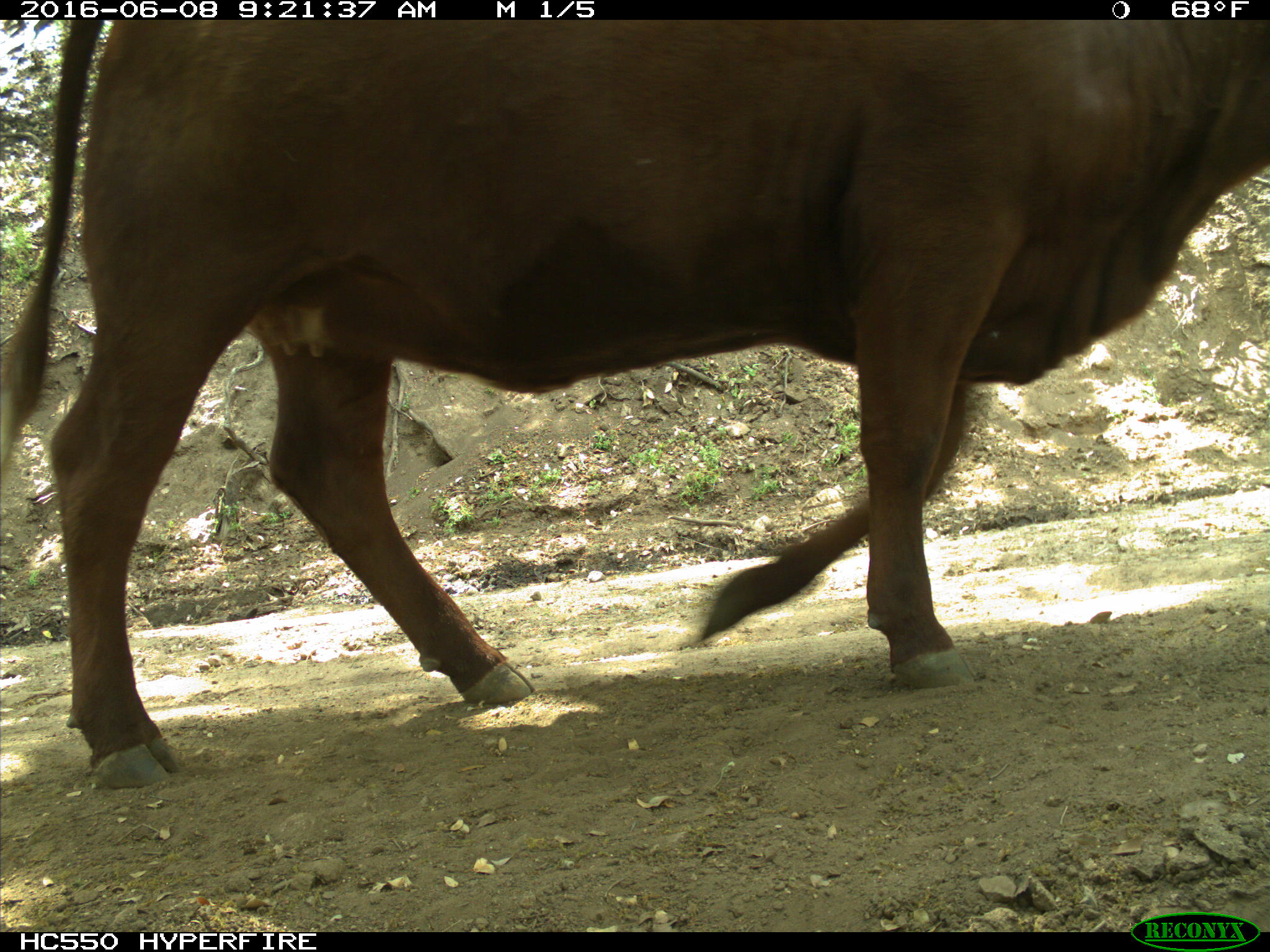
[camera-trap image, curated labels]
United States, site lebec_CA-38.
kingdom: Animalia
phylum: Chordata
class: Mammalia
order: Artiodactyla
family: Bovidae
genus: Bos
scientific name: Bos taurus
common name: domestic cow